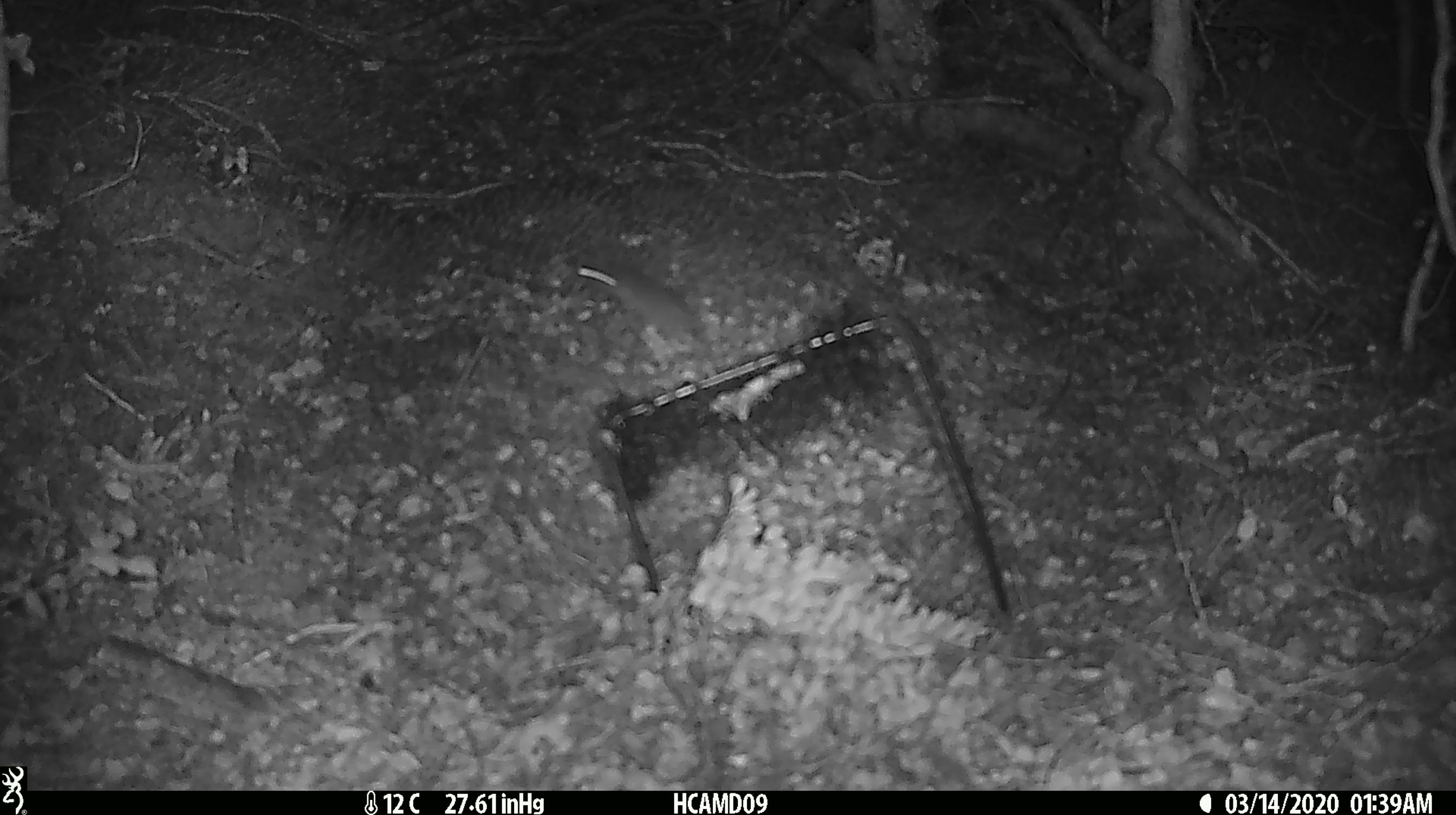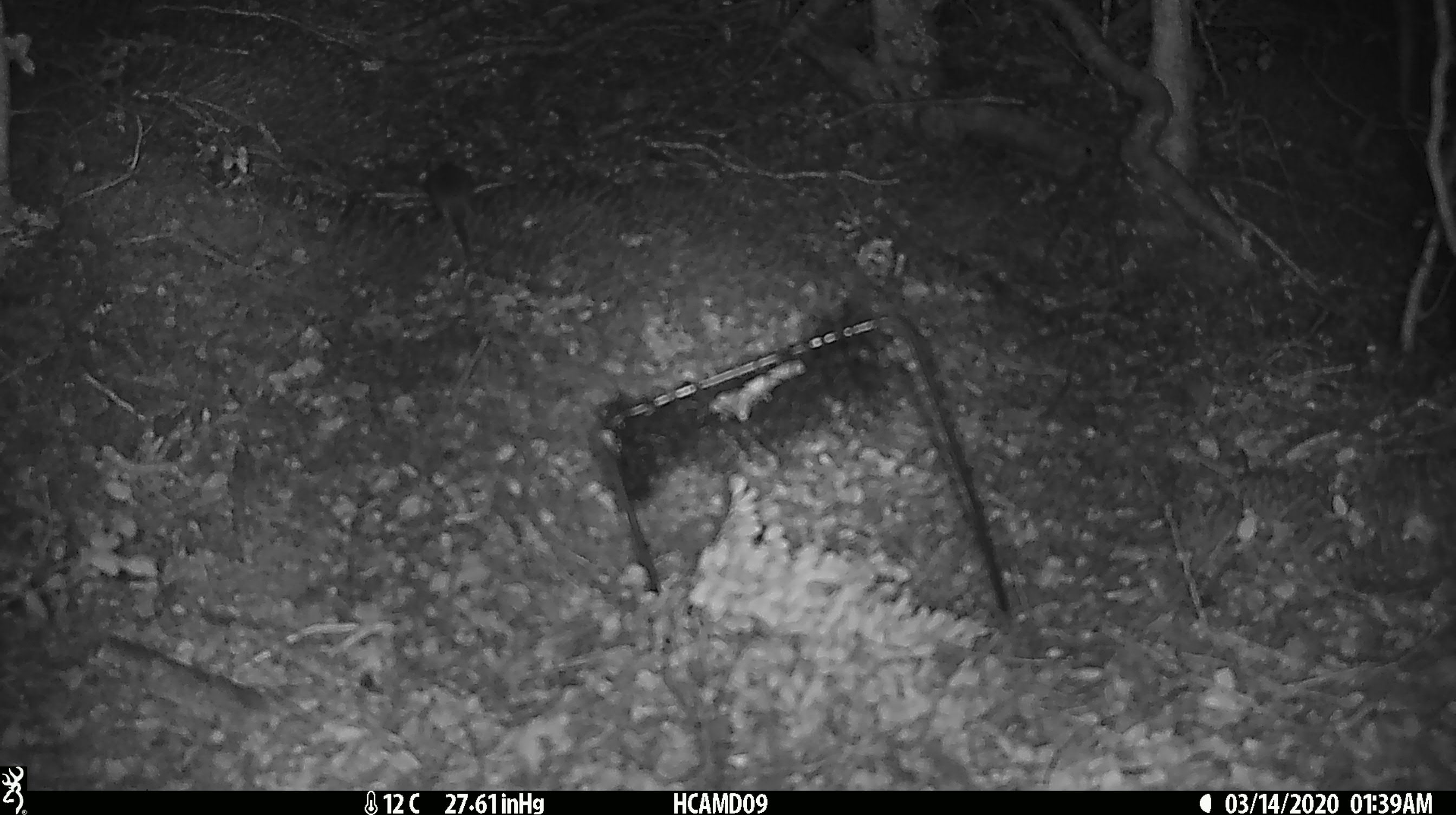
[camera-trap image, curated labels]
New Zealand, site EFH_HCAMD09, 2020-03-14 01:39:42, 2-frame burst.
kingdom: Animalia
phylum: Chordata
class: Mammalia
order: Rodentia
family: Muridae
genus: Mus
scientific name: Mus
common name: mouse